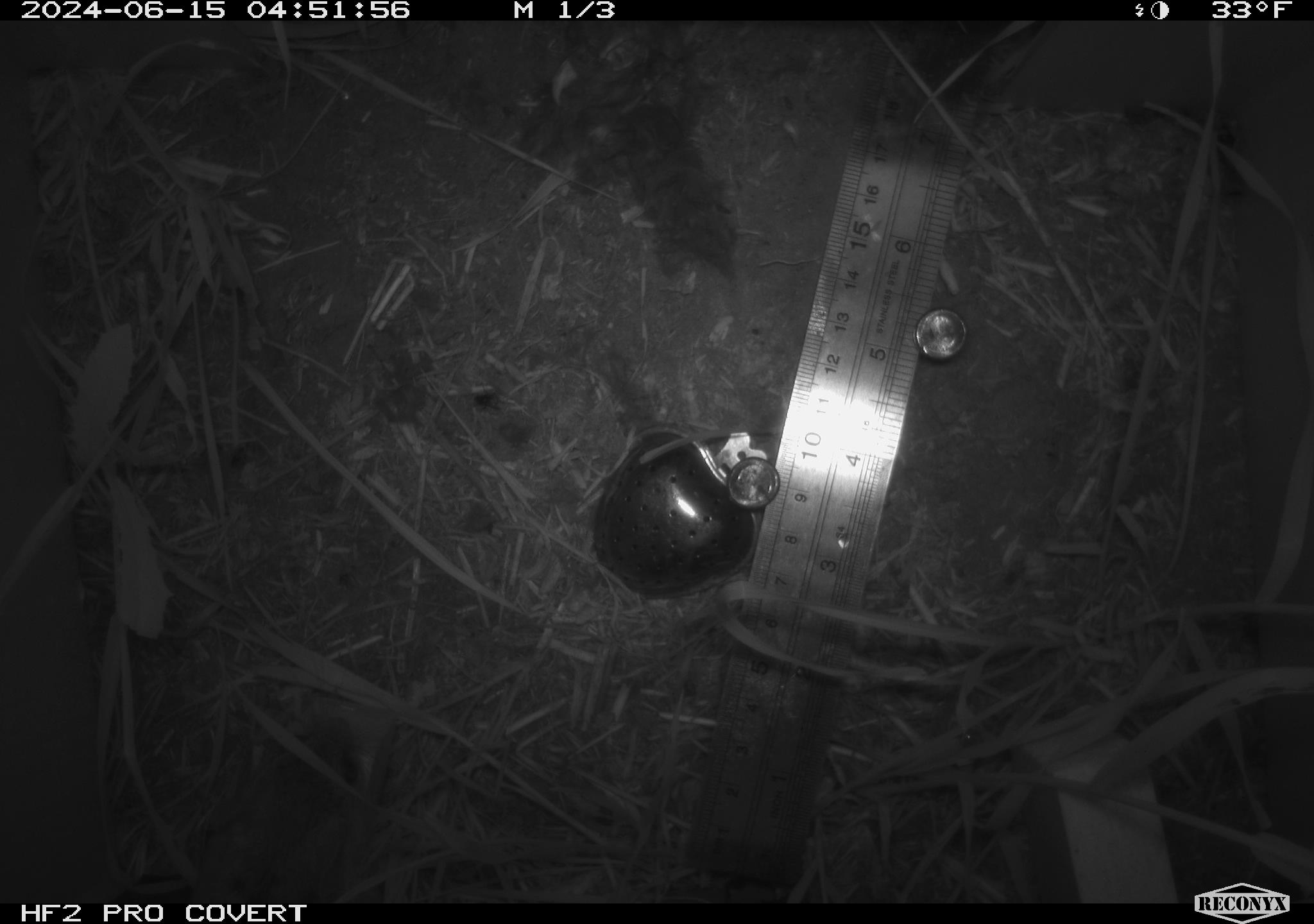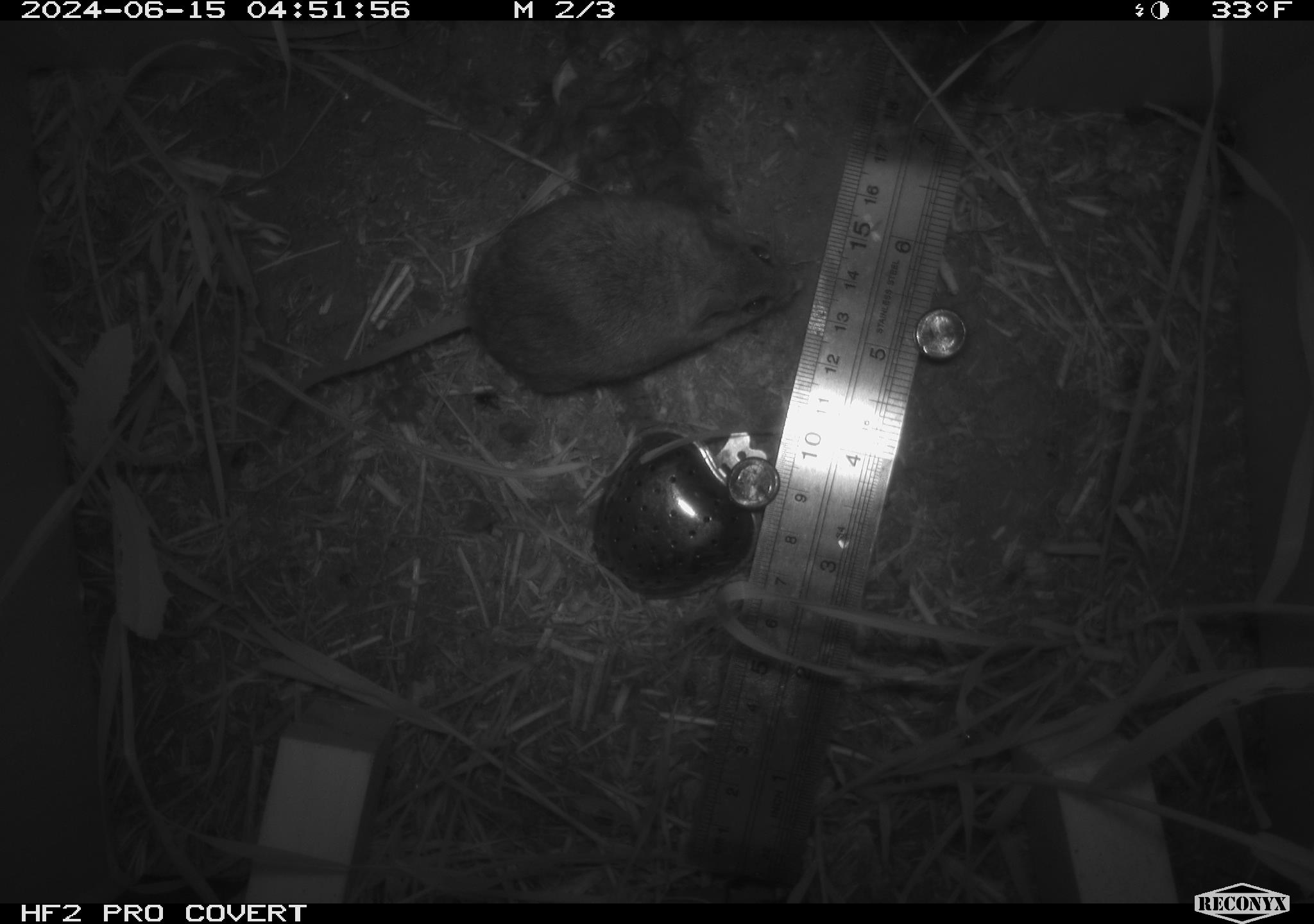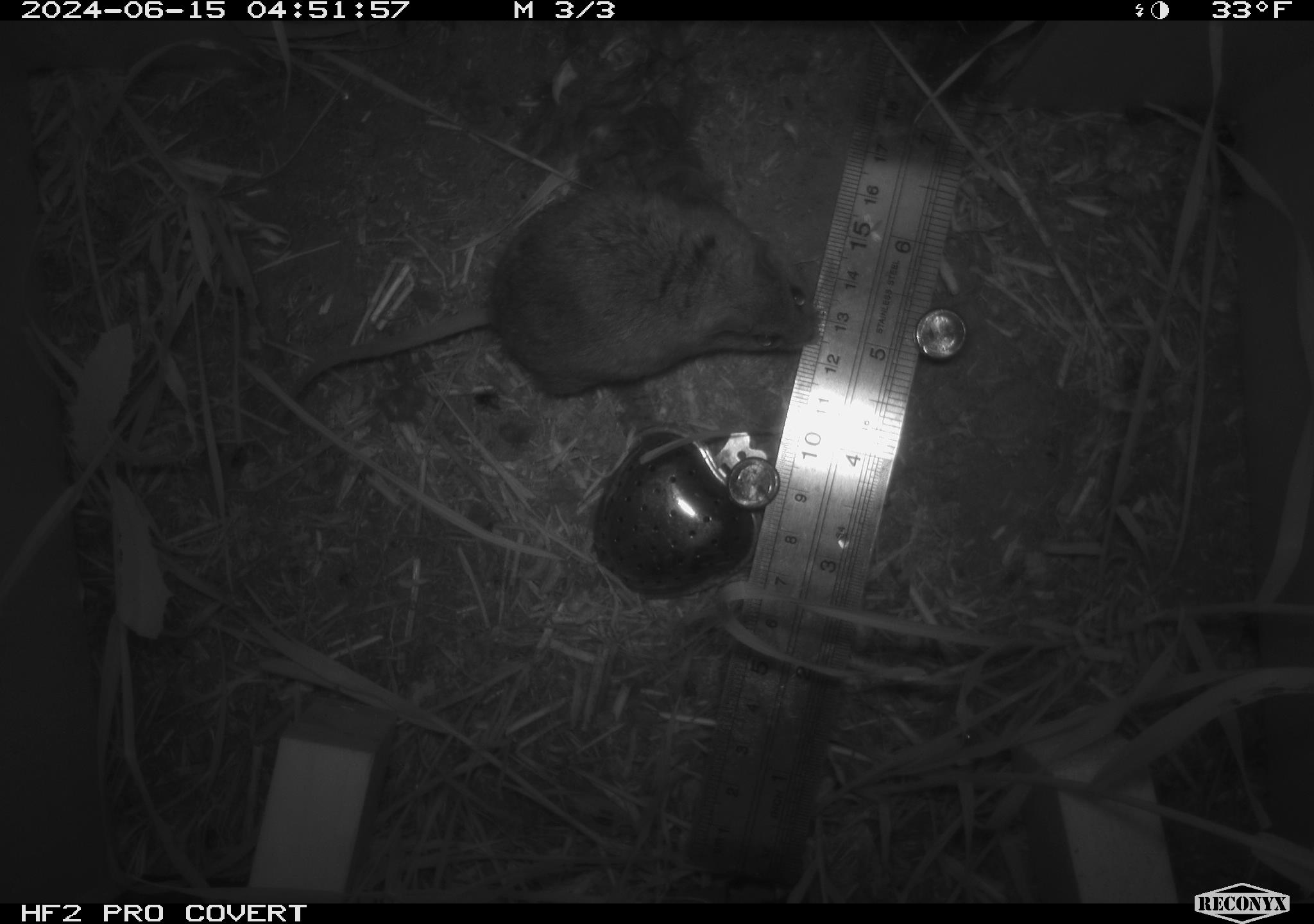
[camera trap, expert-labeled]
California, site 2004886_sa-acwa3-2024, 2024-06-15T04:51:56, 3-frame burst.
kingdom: Animalia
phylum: Chordata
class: Mammalia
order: Rodentia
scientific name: Rodentia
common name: mouse species